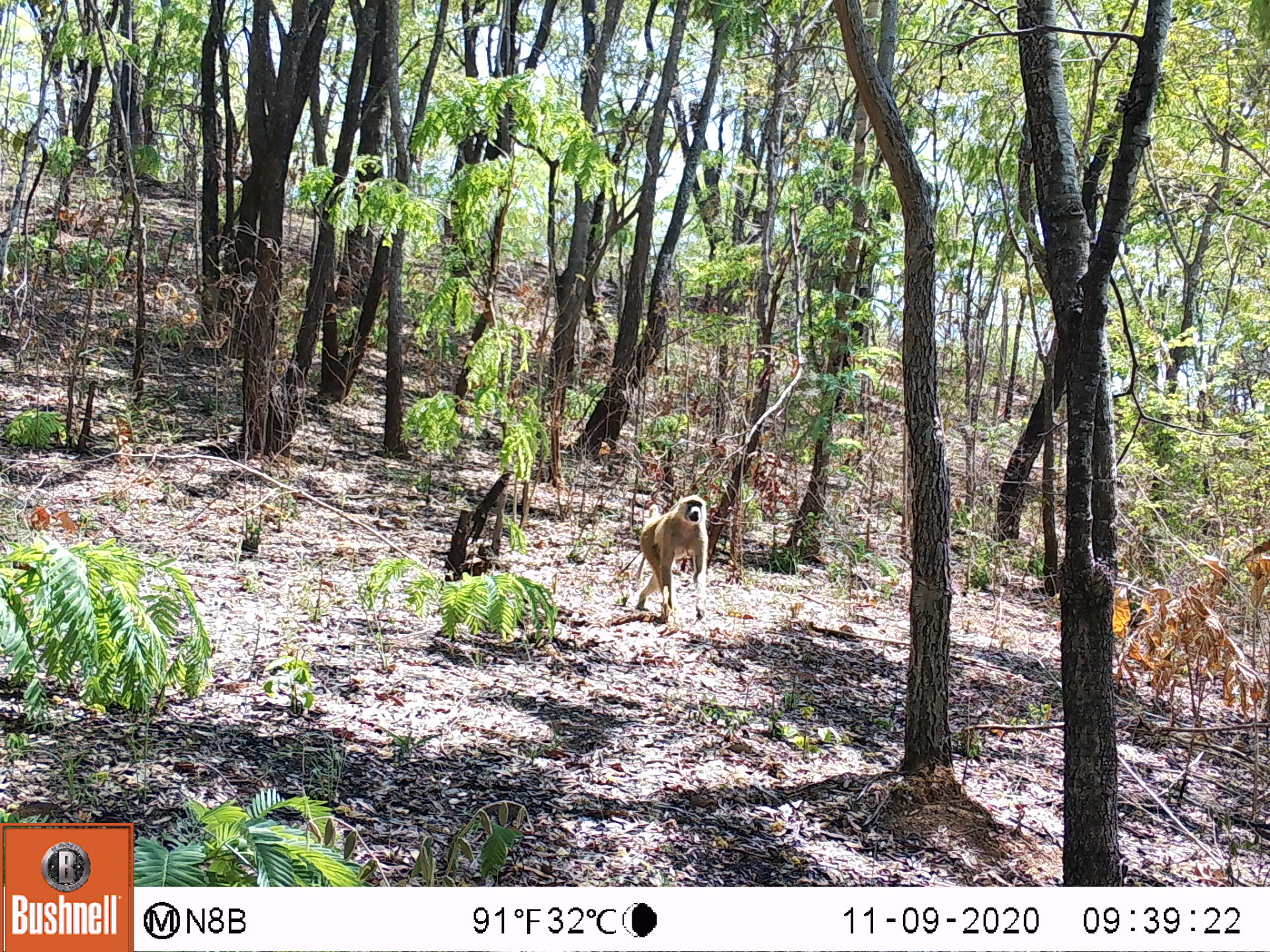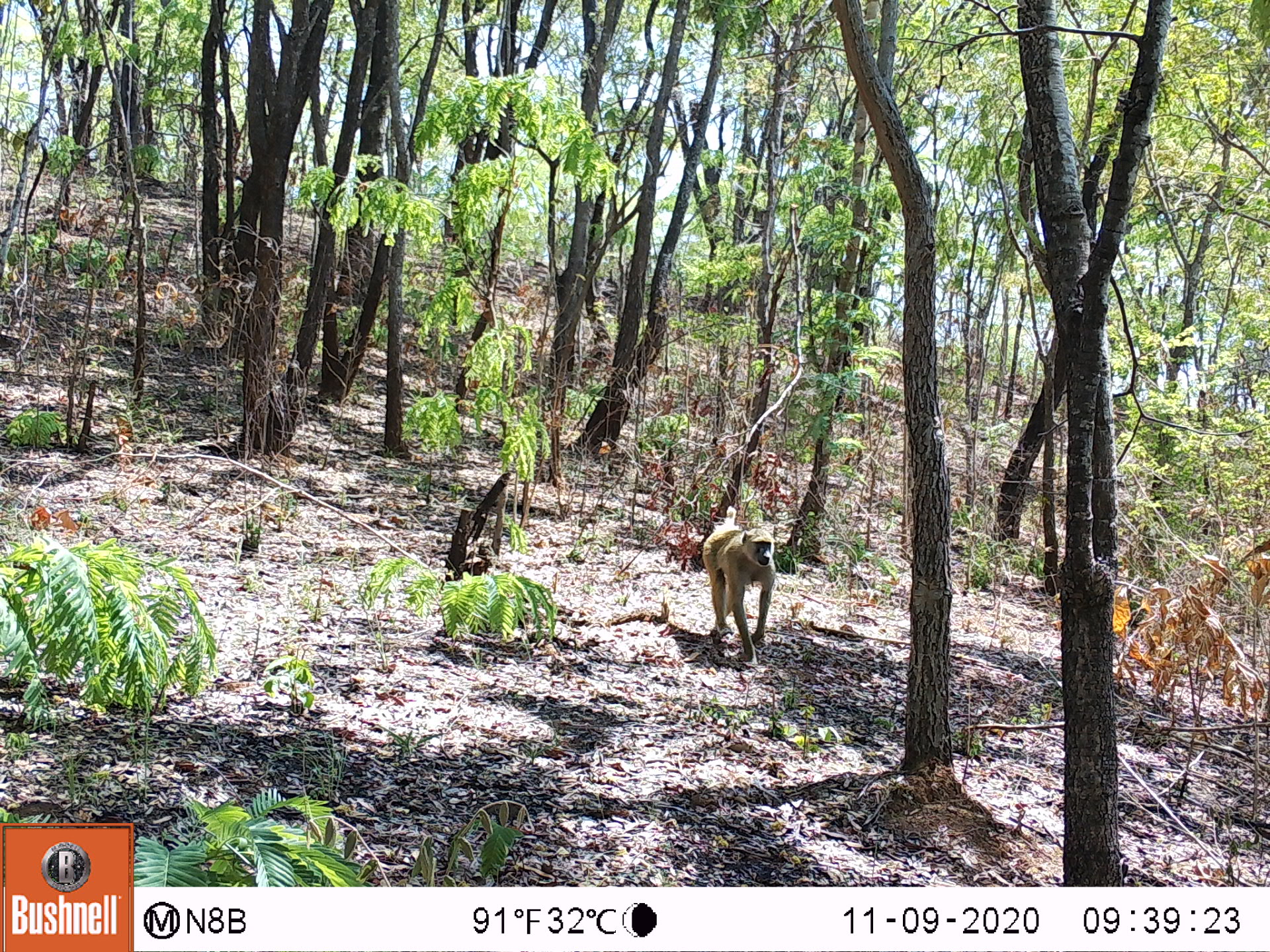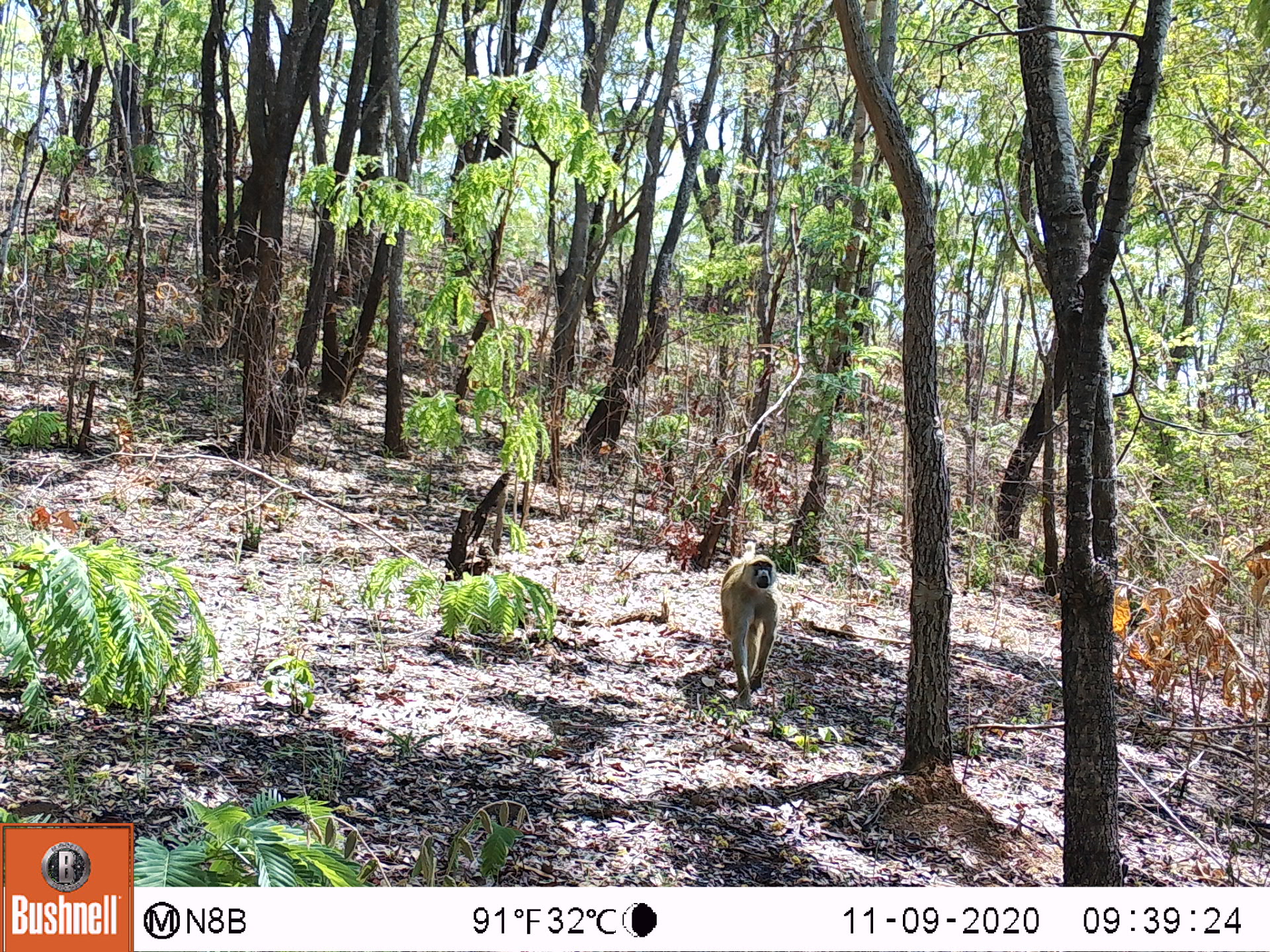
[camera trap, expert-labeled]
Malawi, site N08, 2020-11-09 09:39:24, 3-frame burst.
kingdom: Animalia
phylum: Chordata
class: Mammalia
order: Primates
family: Cercopithecidae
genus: Papio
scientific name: Papio cynocephalus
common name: yellow baboon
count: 1